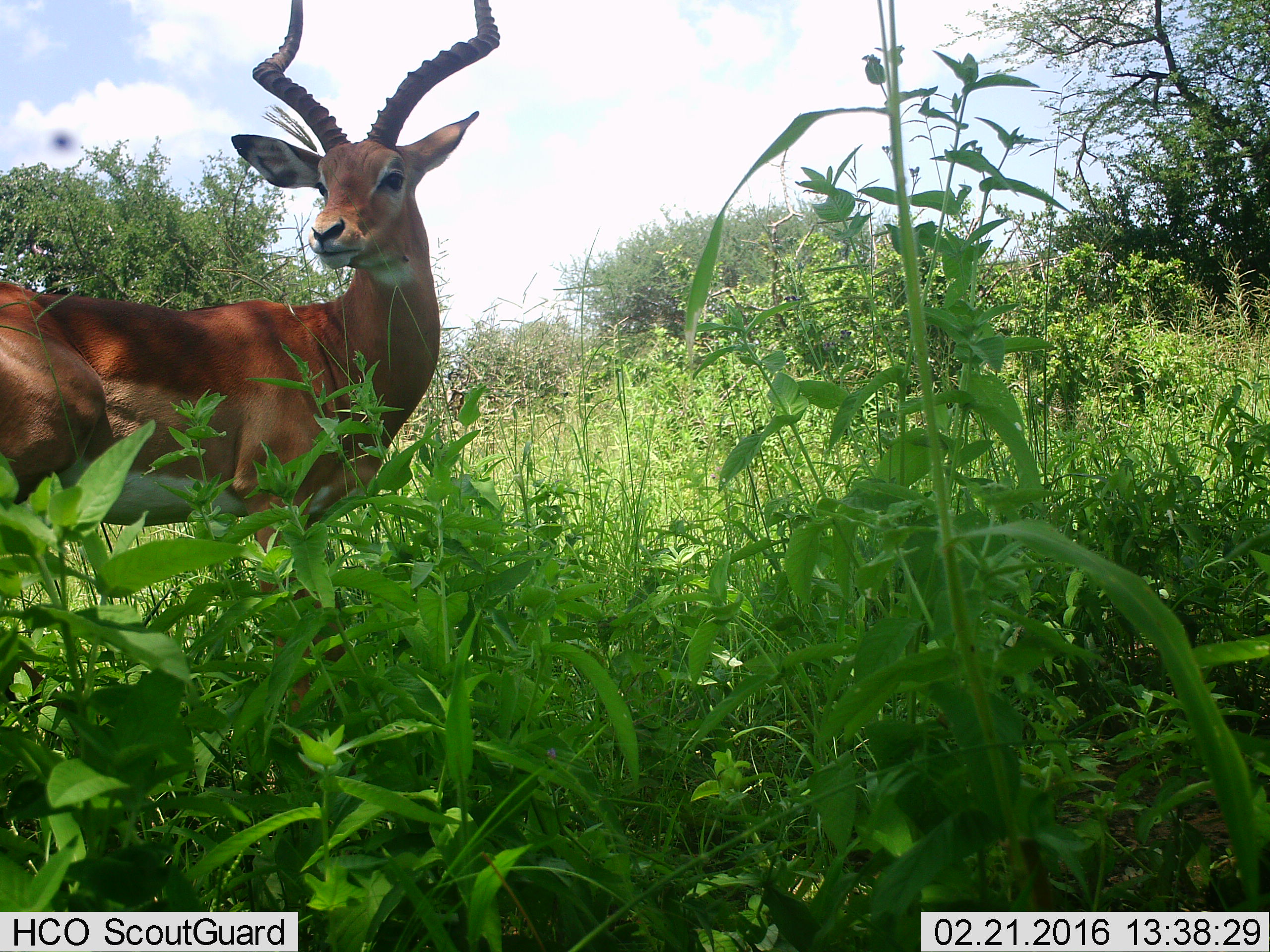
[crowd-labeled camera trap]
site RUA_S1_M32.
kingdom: Animalia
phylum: Chordata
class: Mammalia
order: Artiodactyla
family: Bovidae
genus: Aepyceros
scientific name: Aepyceros melampus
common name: impala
Impala (Aepyceros melampus), count 1. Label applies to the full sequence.